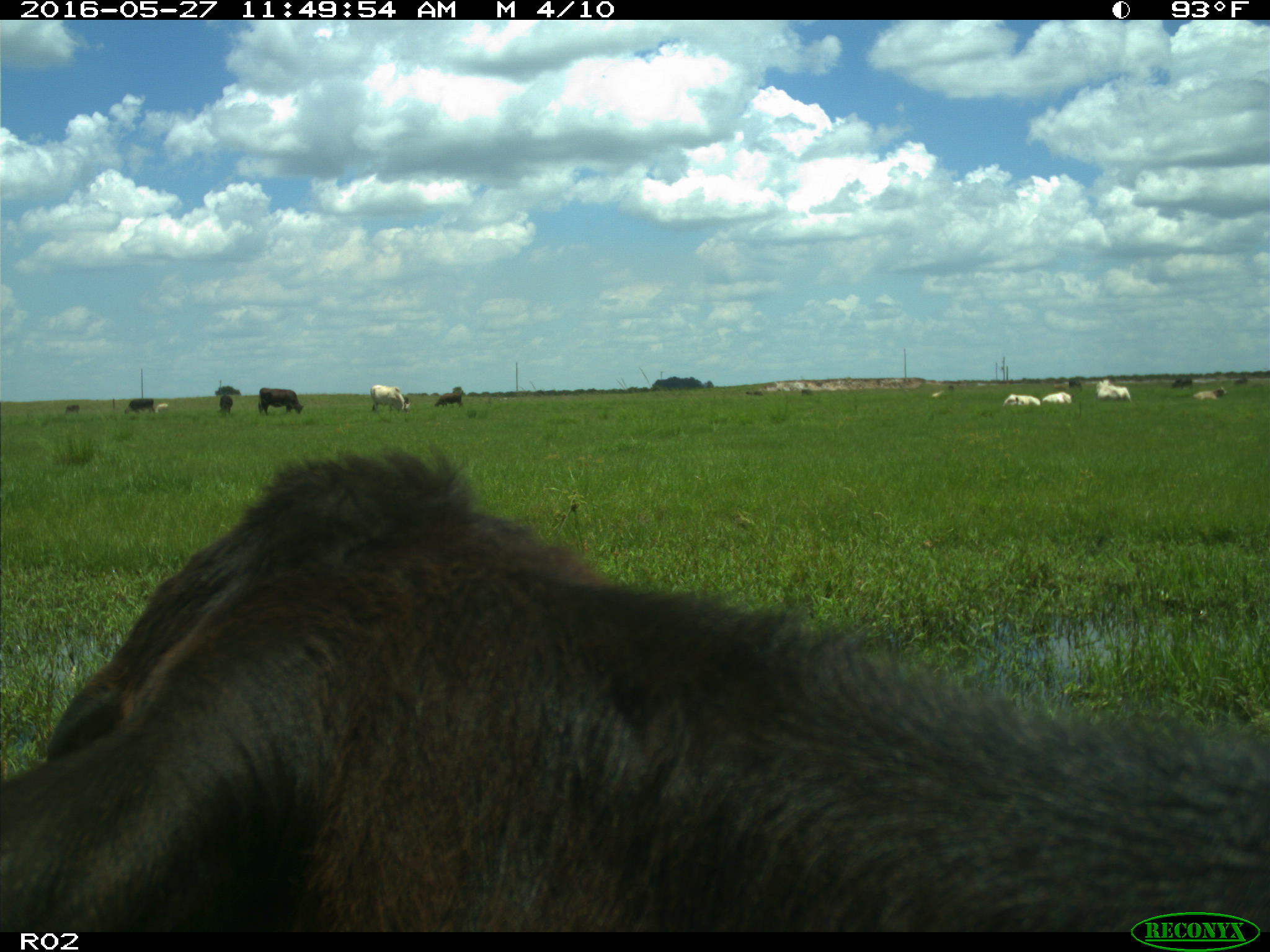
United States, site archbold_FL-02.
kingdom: Animalia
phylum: Chordata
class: Mammalia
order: Artiodactyla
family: Bovidae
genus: Bos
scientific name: Bos taurus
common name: domestic cow